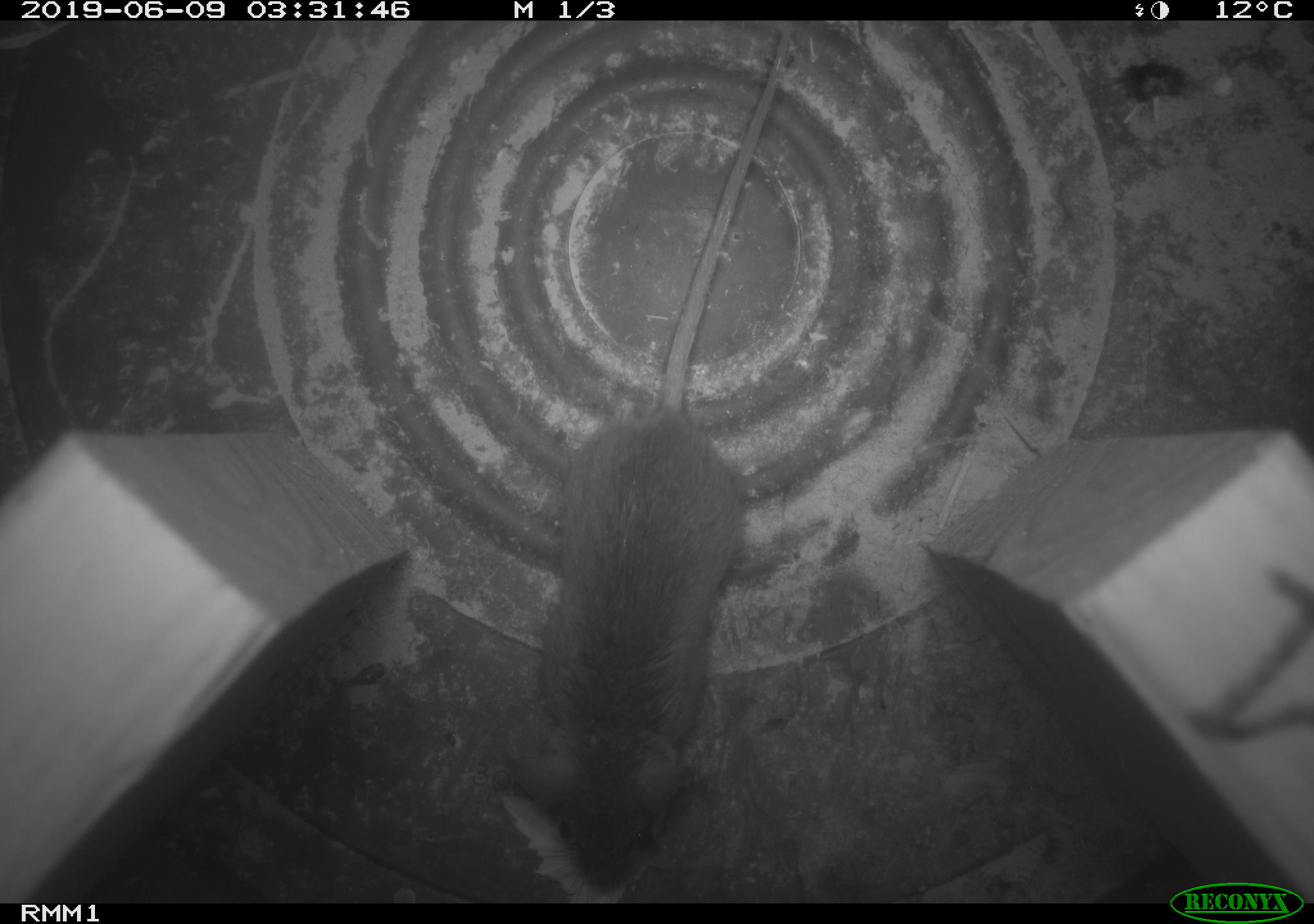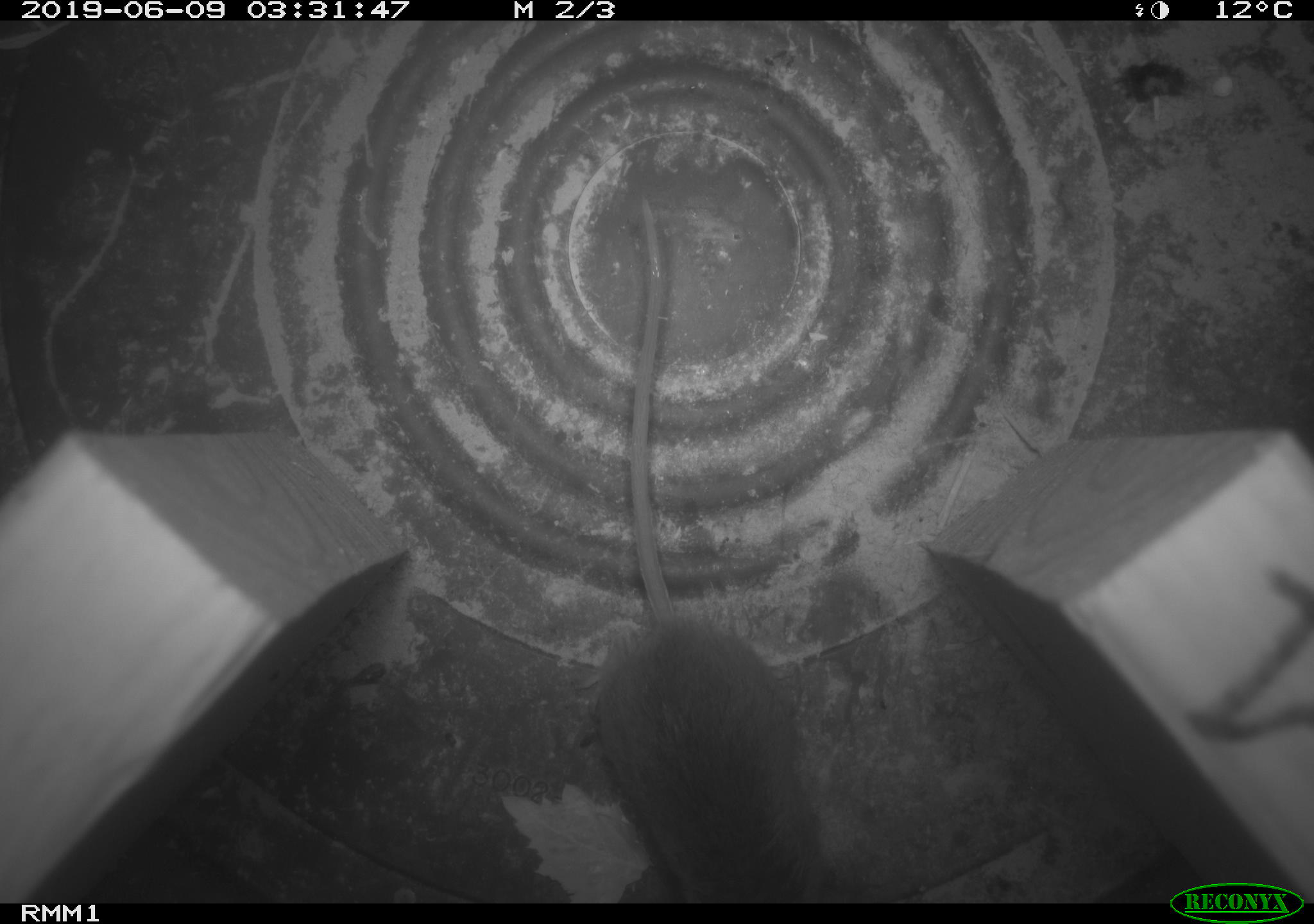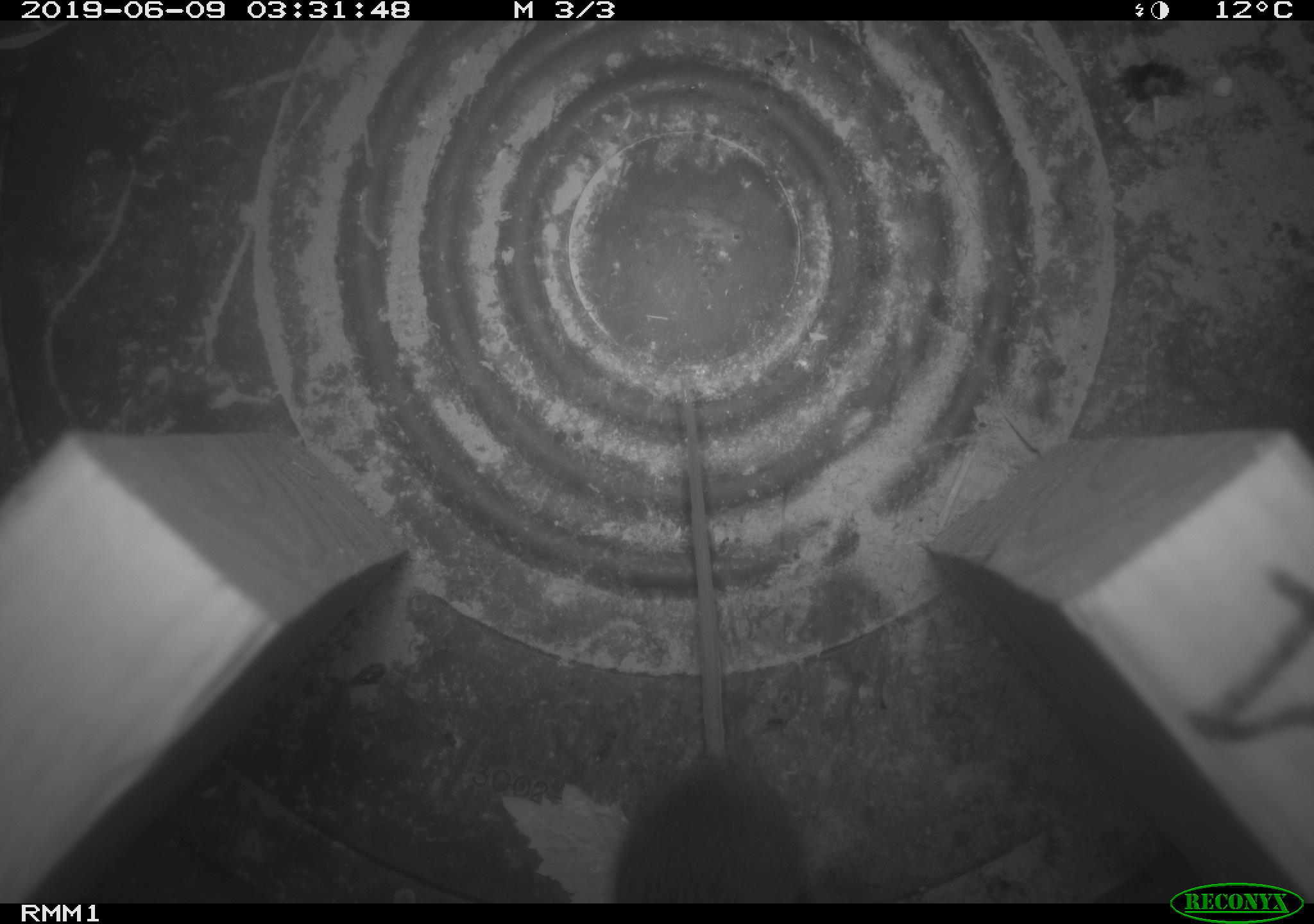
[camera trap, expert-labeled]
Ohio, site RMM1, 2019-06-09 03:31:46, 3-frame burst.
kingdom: Animalia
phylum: Chordata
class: Mammalia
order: Rodentia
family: Cricetidae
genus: Peromyscus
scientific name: Peromyscus leucopus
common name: white-footed mouse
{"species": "white-footed mouse (Peromyscus leucopus)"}